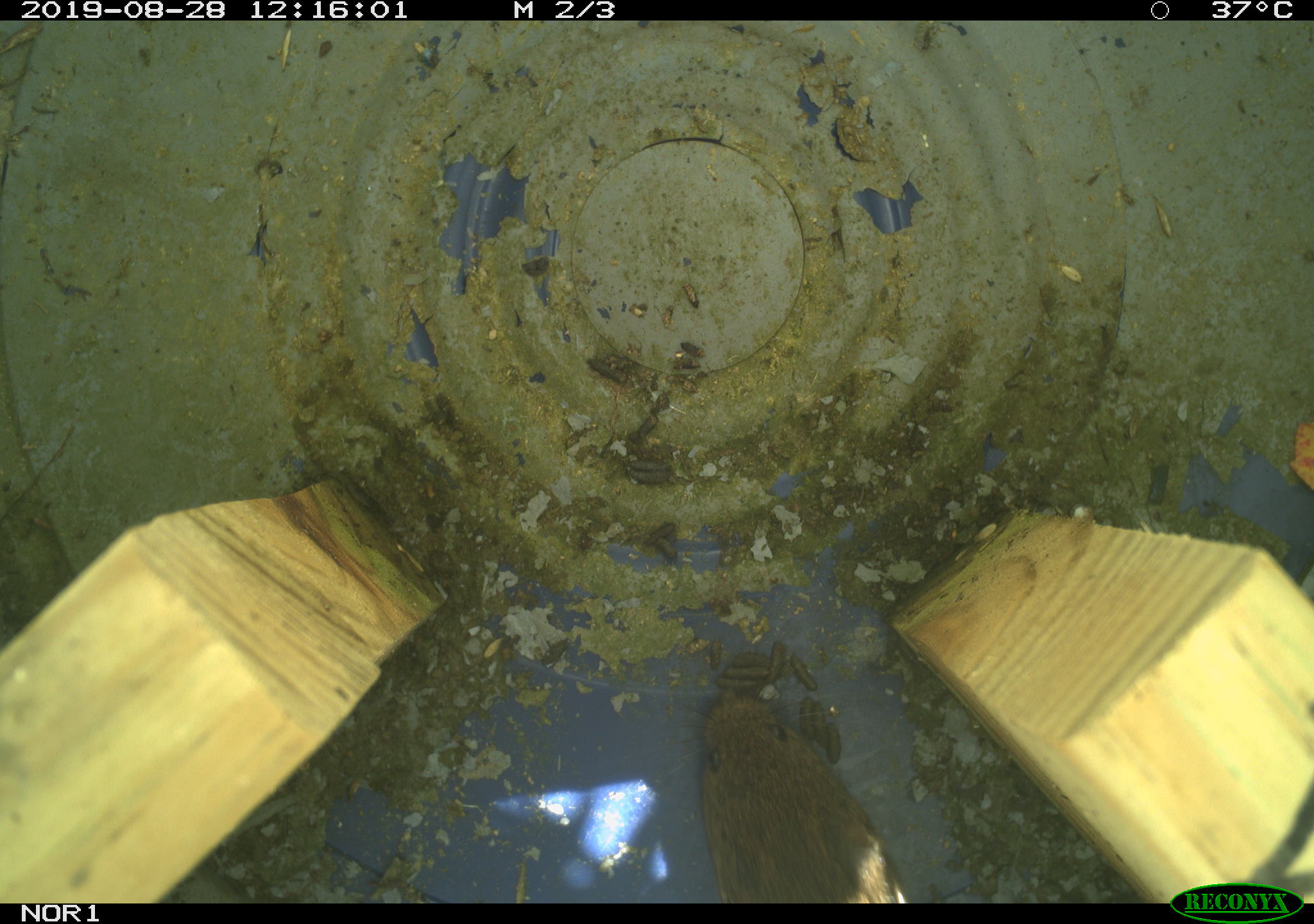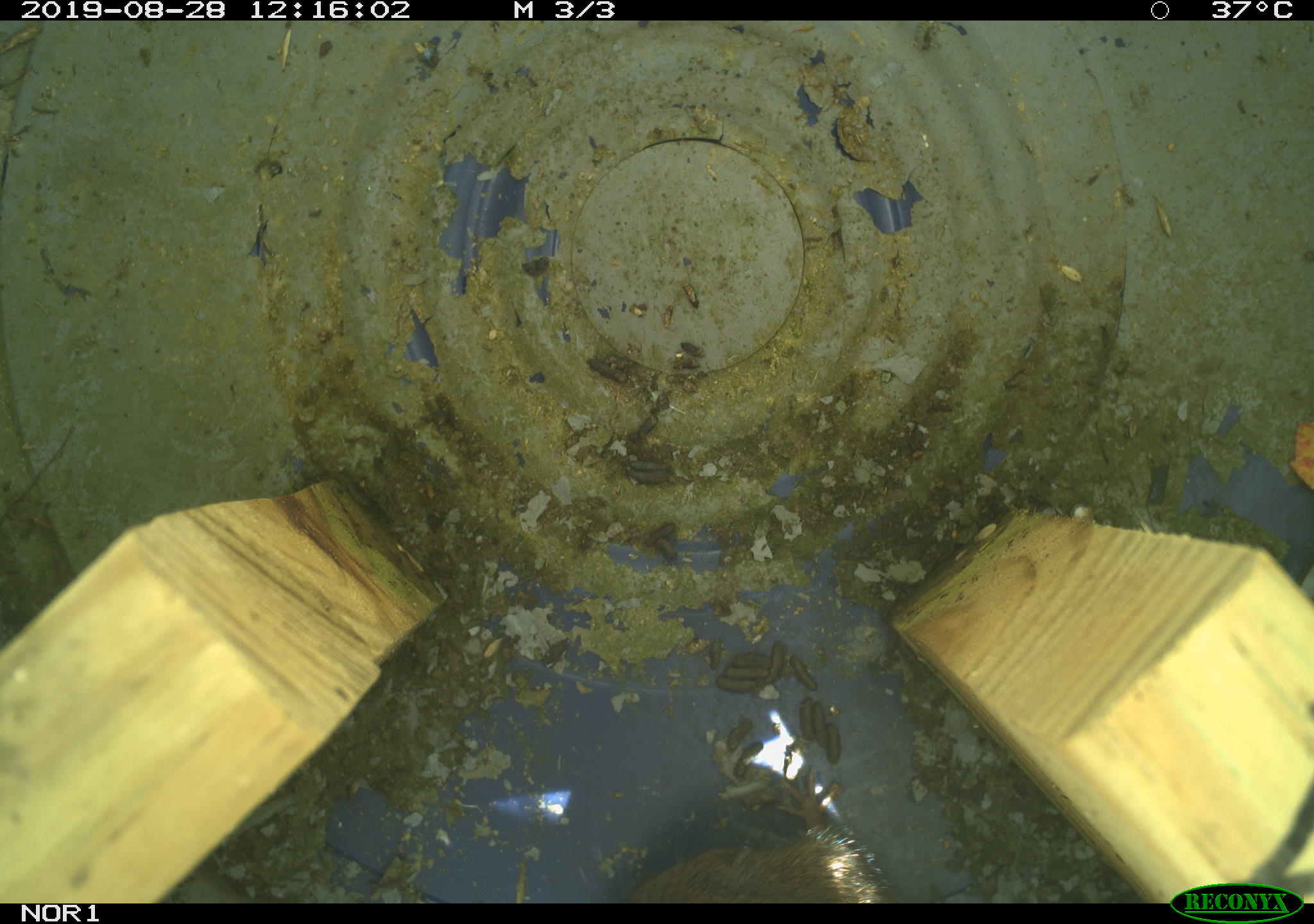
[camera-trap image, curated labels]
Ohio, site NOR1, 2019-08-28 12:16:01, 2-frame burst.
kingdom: Animalia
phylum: Chordata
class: Mammalia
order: Rodentia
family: Cricetidae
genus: Microtus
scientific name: Microtus pennsylvanicus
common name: meadow vole